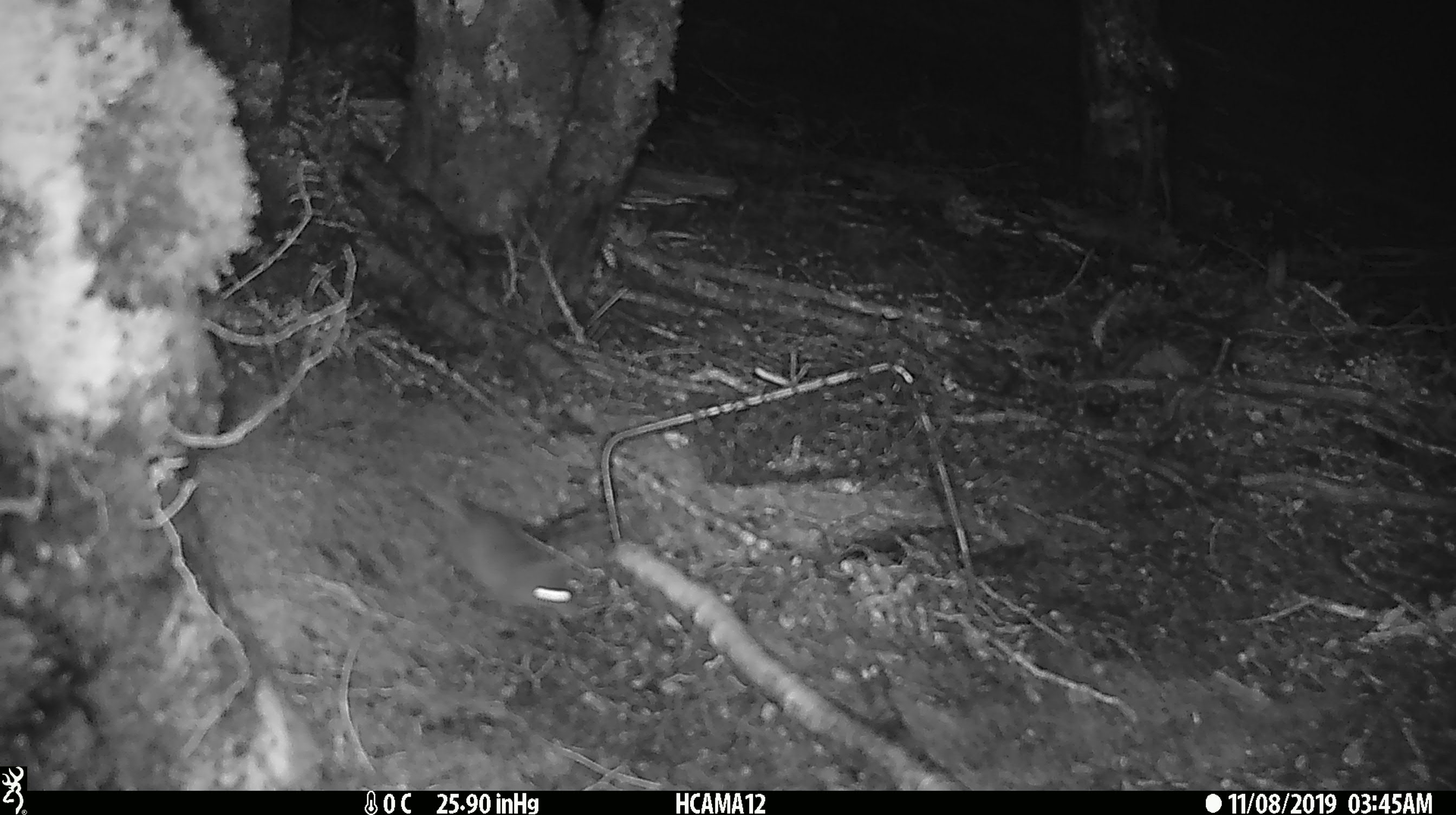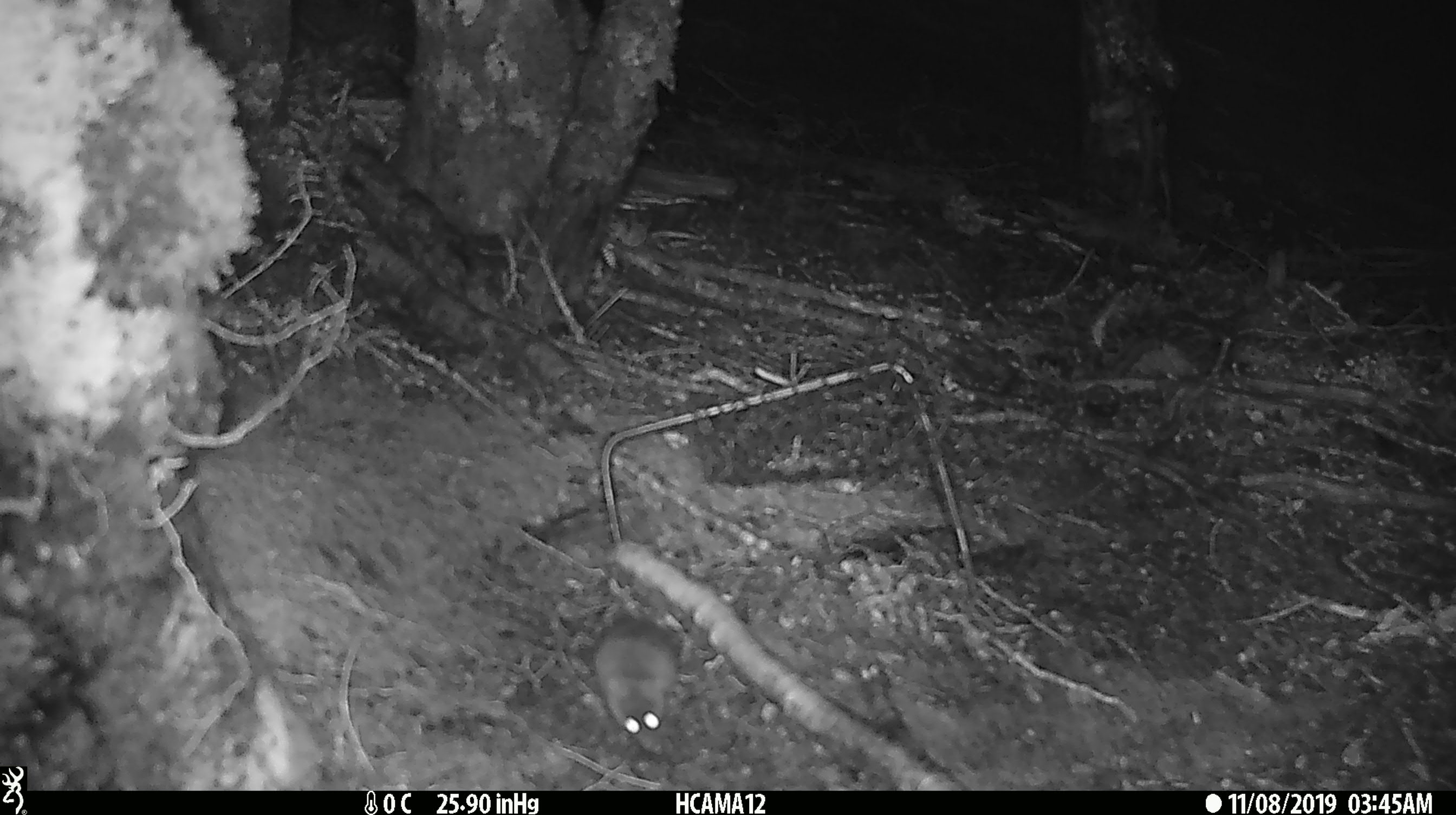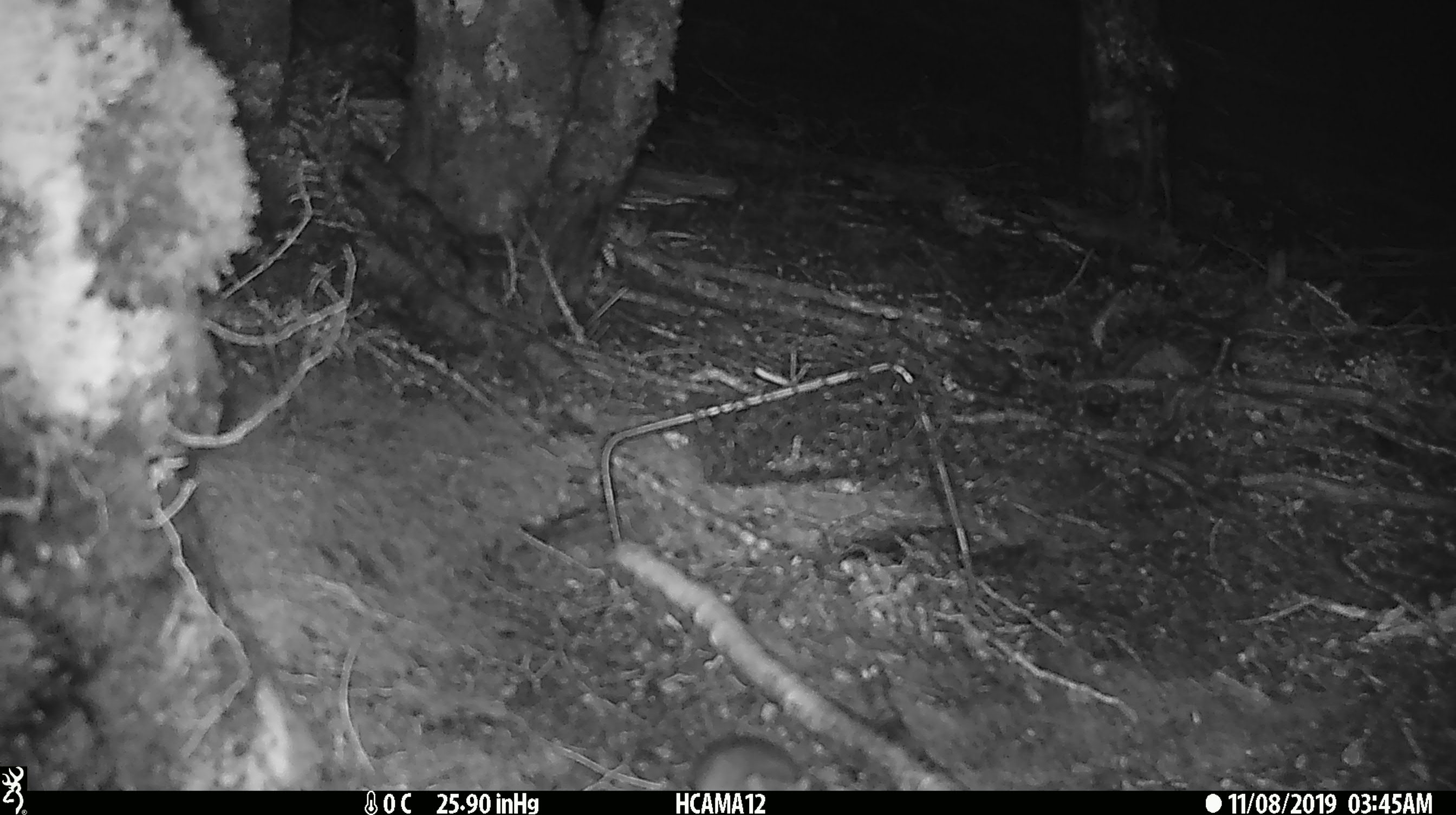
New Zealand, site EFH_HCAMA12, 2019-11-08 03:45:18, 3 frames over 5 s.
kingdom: Animalia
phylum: Chordata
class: Mammalia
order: Rodentia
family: Muridae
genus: Mus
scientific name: Mus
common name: mouse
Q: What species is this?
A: Mouse (Mus).